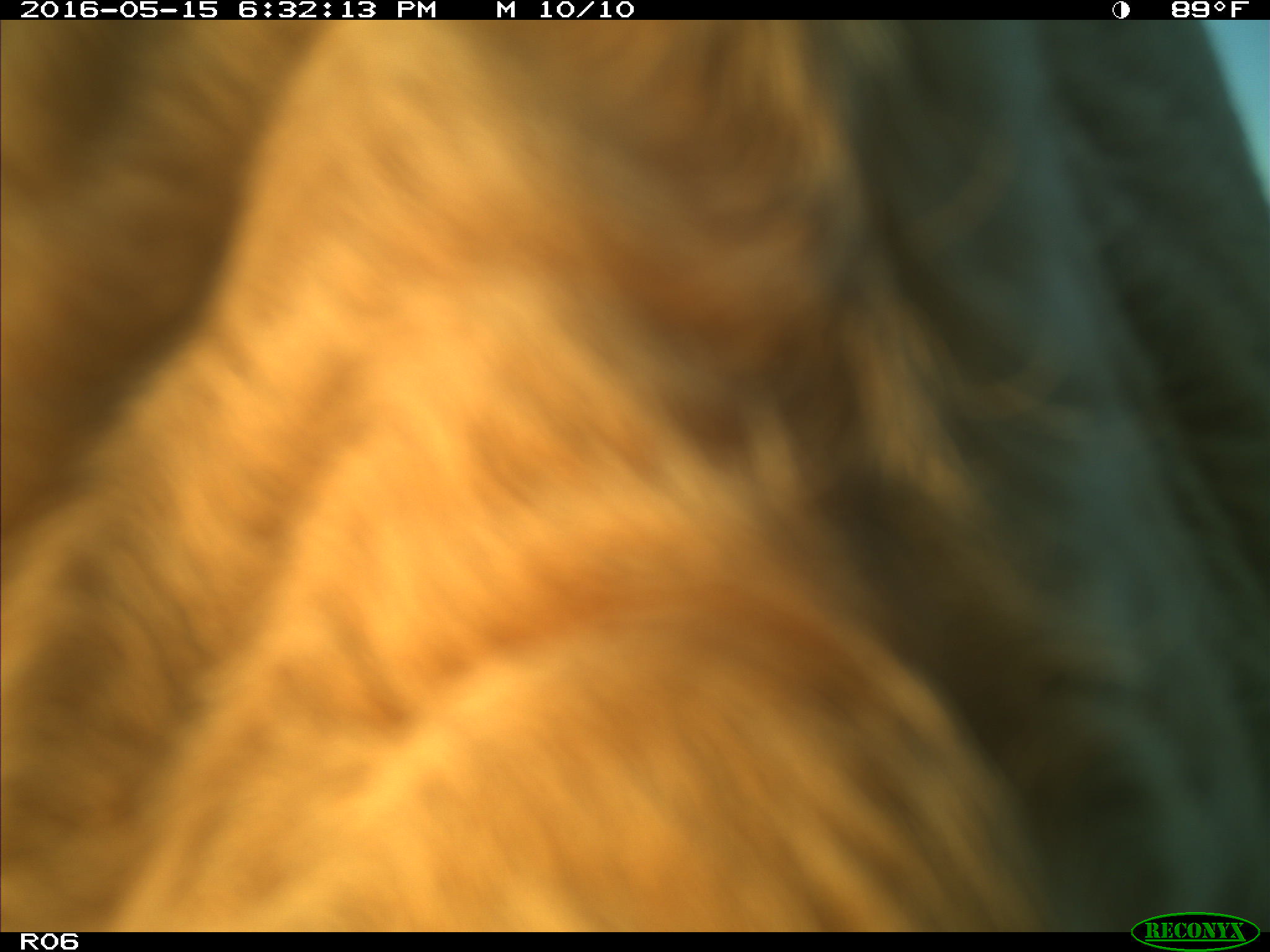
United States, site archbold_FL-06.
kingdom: Animalia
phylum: Chordata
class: Mammalia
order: Artiodactyla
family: Bovidae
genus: Bos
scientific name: Bos taurus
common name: domestic cow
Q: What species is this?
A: Bos taurus (domestic cow).